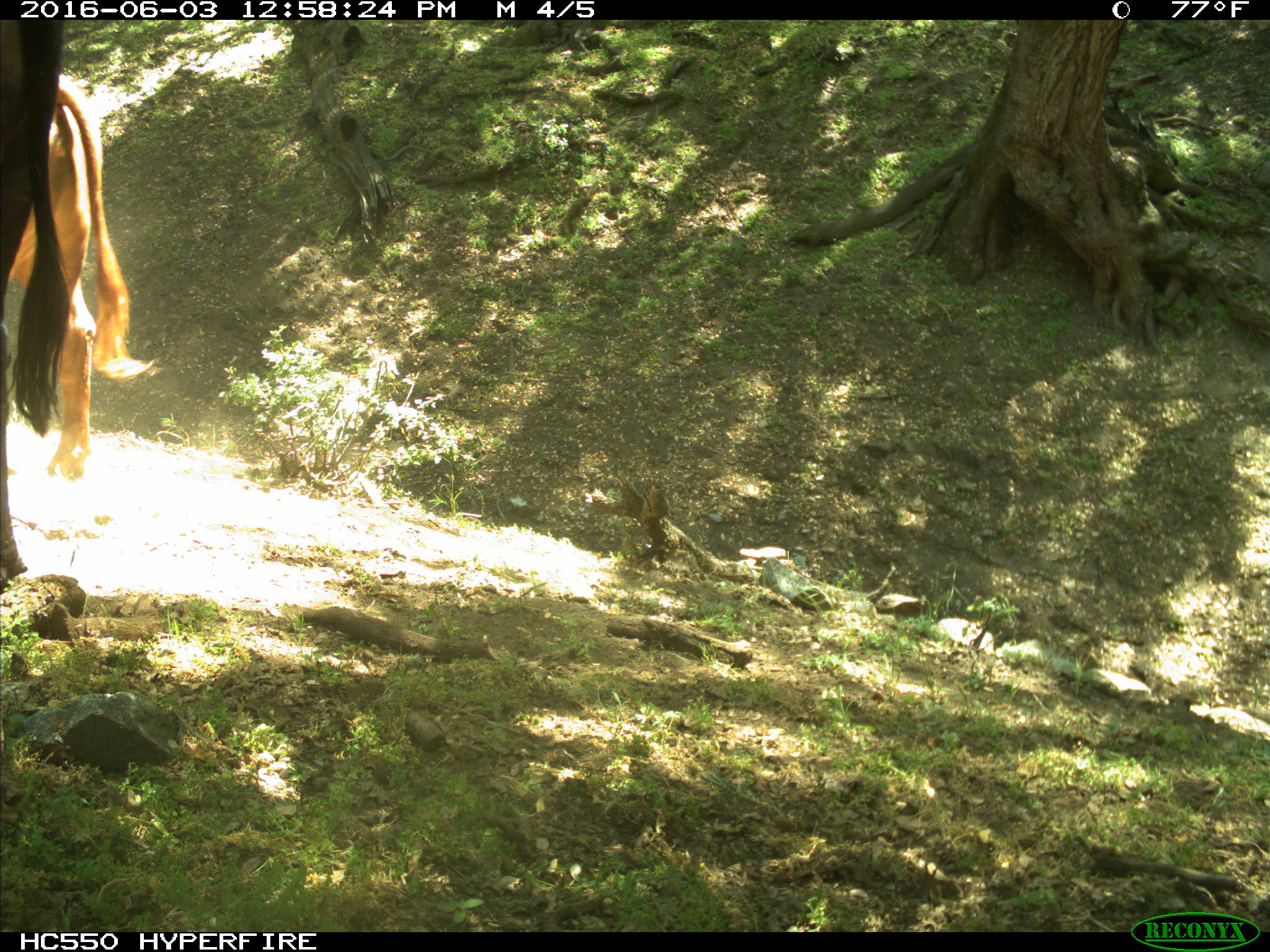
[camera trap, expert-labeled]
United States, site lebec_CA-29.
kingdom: Animalia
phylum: Chordata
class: Mammalia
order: Artiodactyla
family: Bovidae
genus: Bos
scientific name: Bos taurus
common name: domestic cow